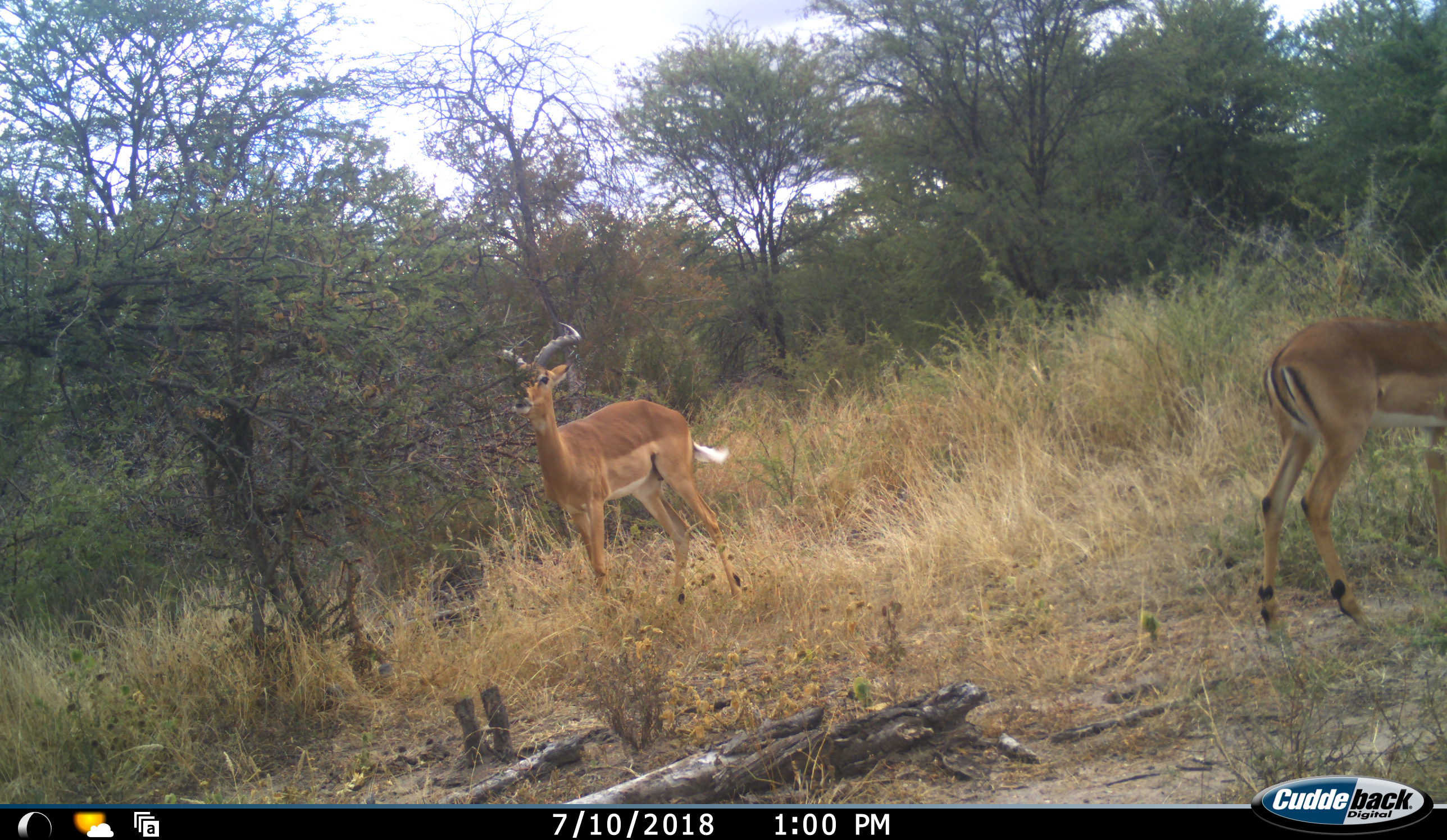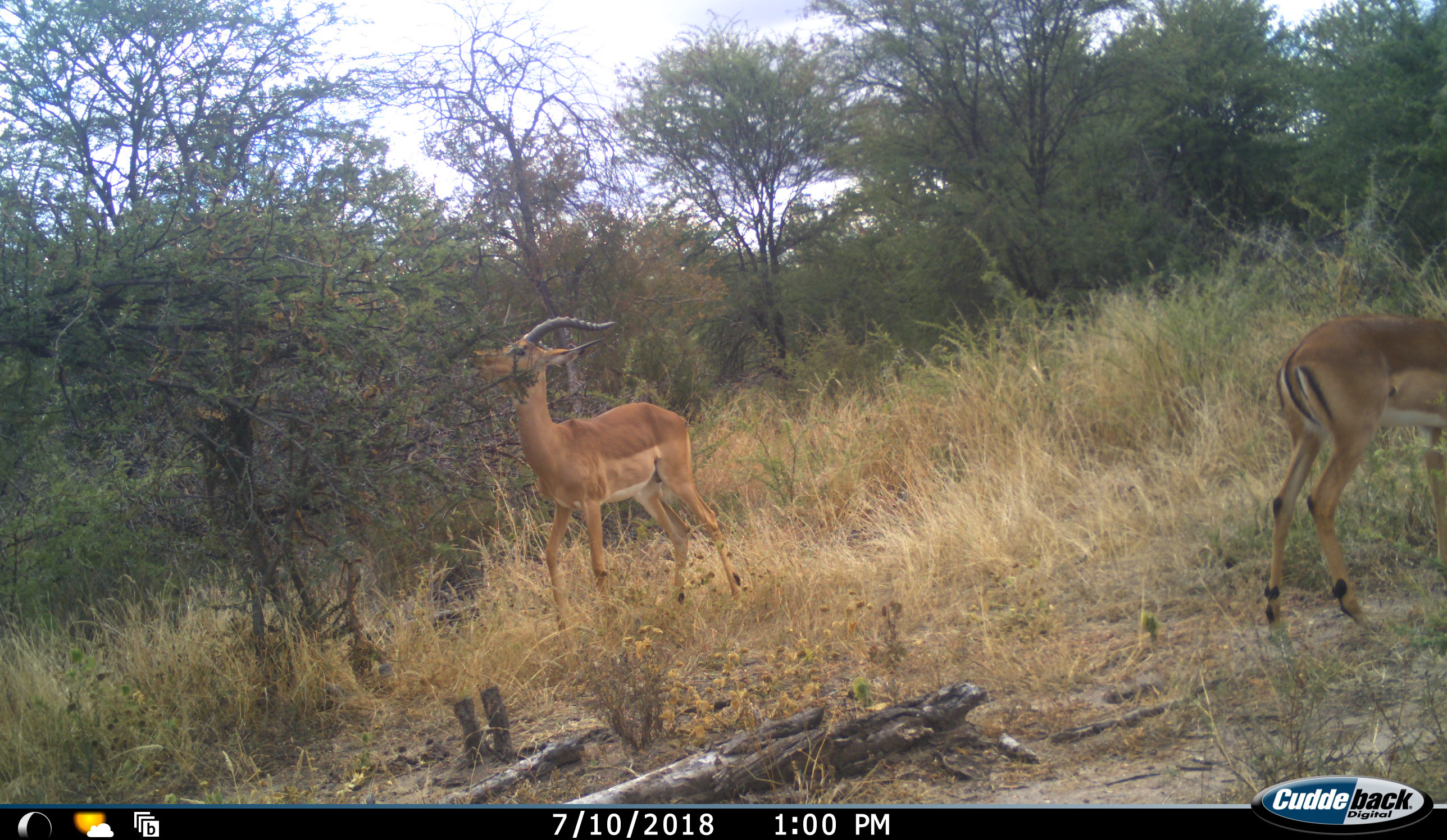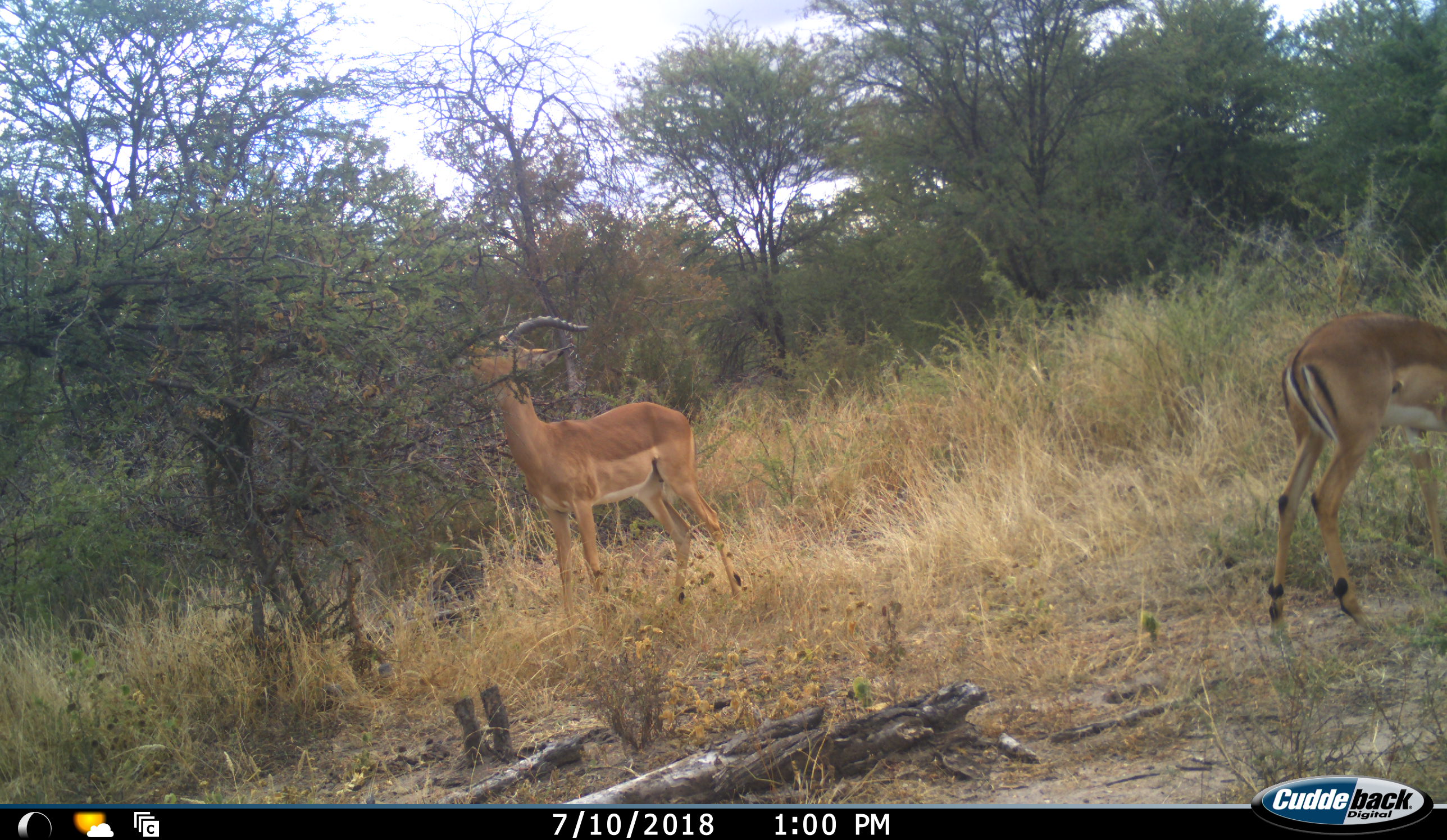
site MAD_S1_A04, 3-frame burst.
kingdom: Animalia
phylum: Chordata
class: Mammalia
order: Artiodactyla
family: Bovidae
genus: Aepyceros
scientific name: Aepyceros melampus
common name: impala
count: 2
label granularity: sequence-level